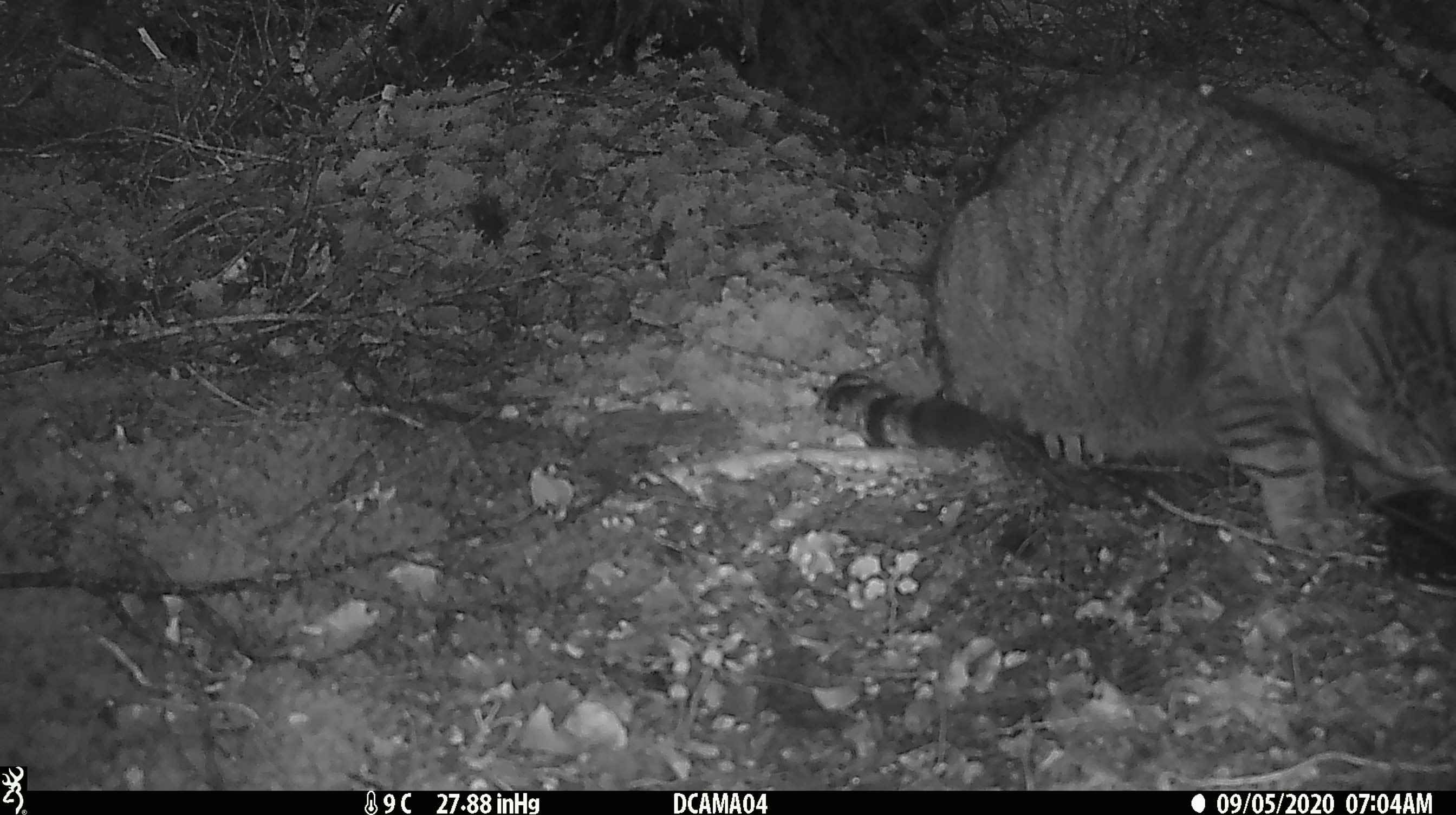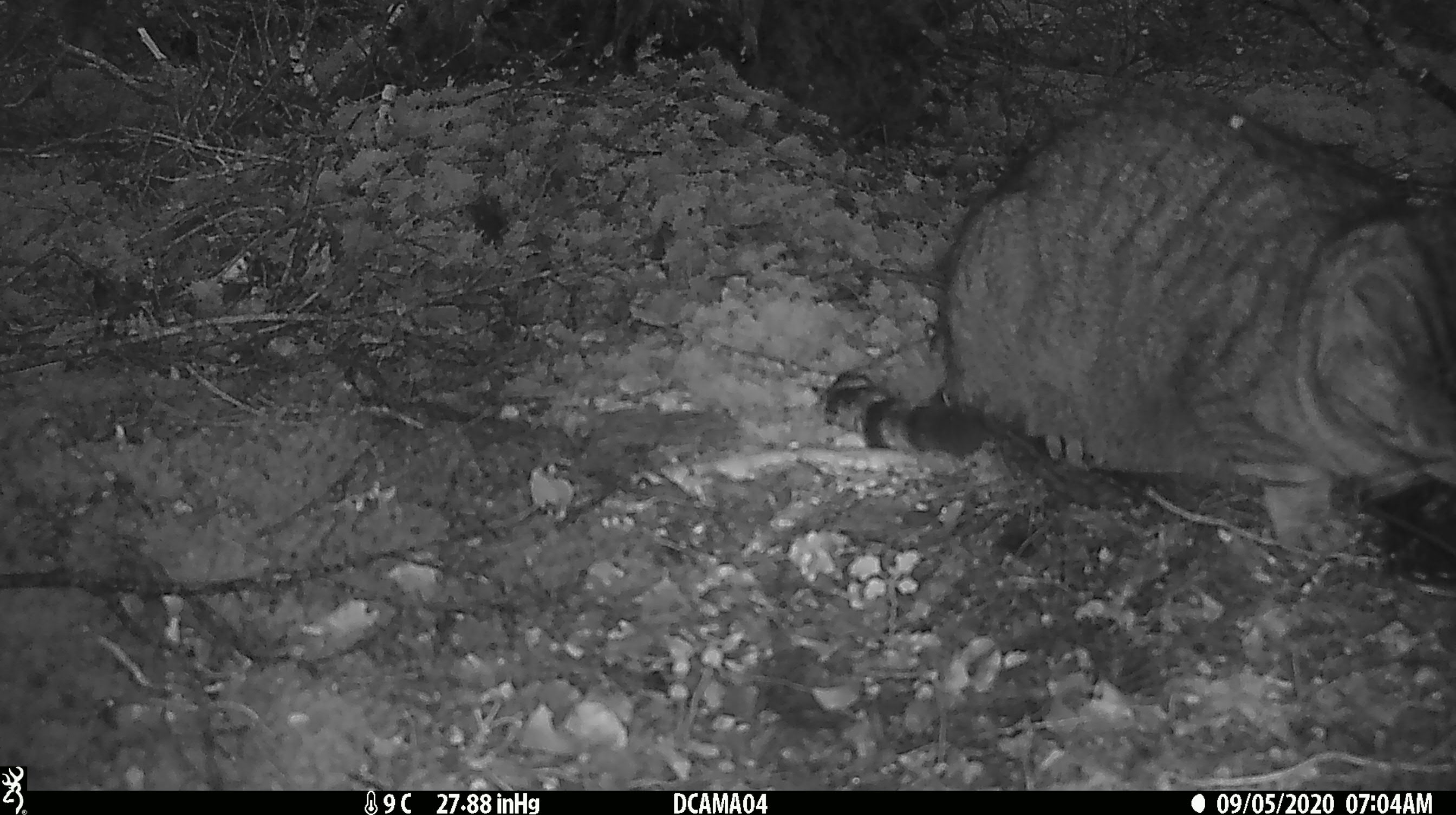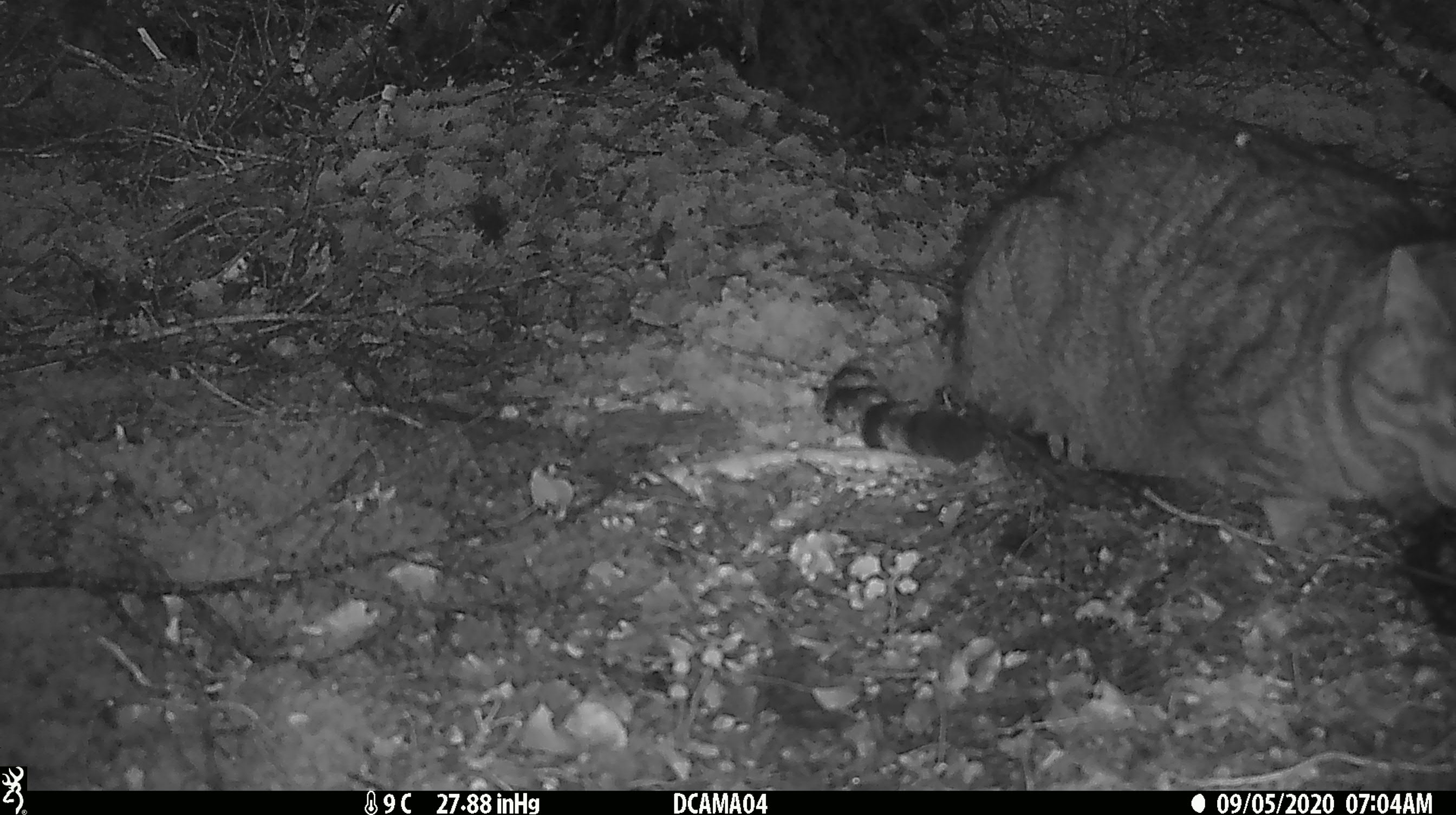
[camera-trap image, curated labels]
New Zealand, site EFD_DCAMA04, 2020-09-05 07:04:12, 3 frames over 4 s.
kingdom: Animalia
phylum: Chordata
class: Mammalia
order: Carnivora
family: Felidae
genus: Felis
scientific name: Felis catus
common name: domestic cat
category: cat